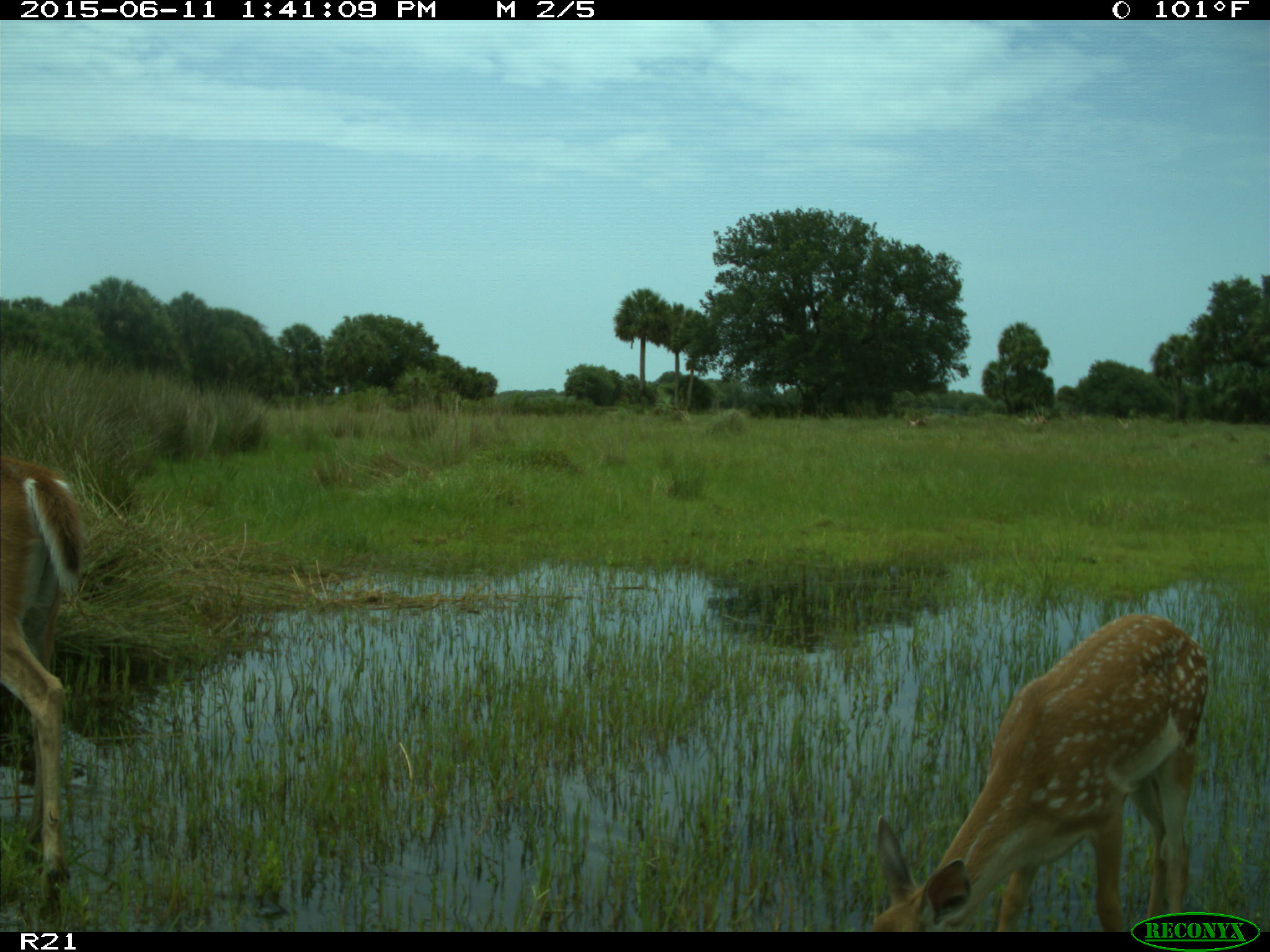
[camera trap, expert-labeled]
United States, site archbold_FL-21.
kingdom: Animalia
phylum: Chordata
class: Mammalia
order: Artiodactyla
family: Cervidae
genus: Odocoileus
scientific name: Odocoileus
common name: deer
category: unidentified deer